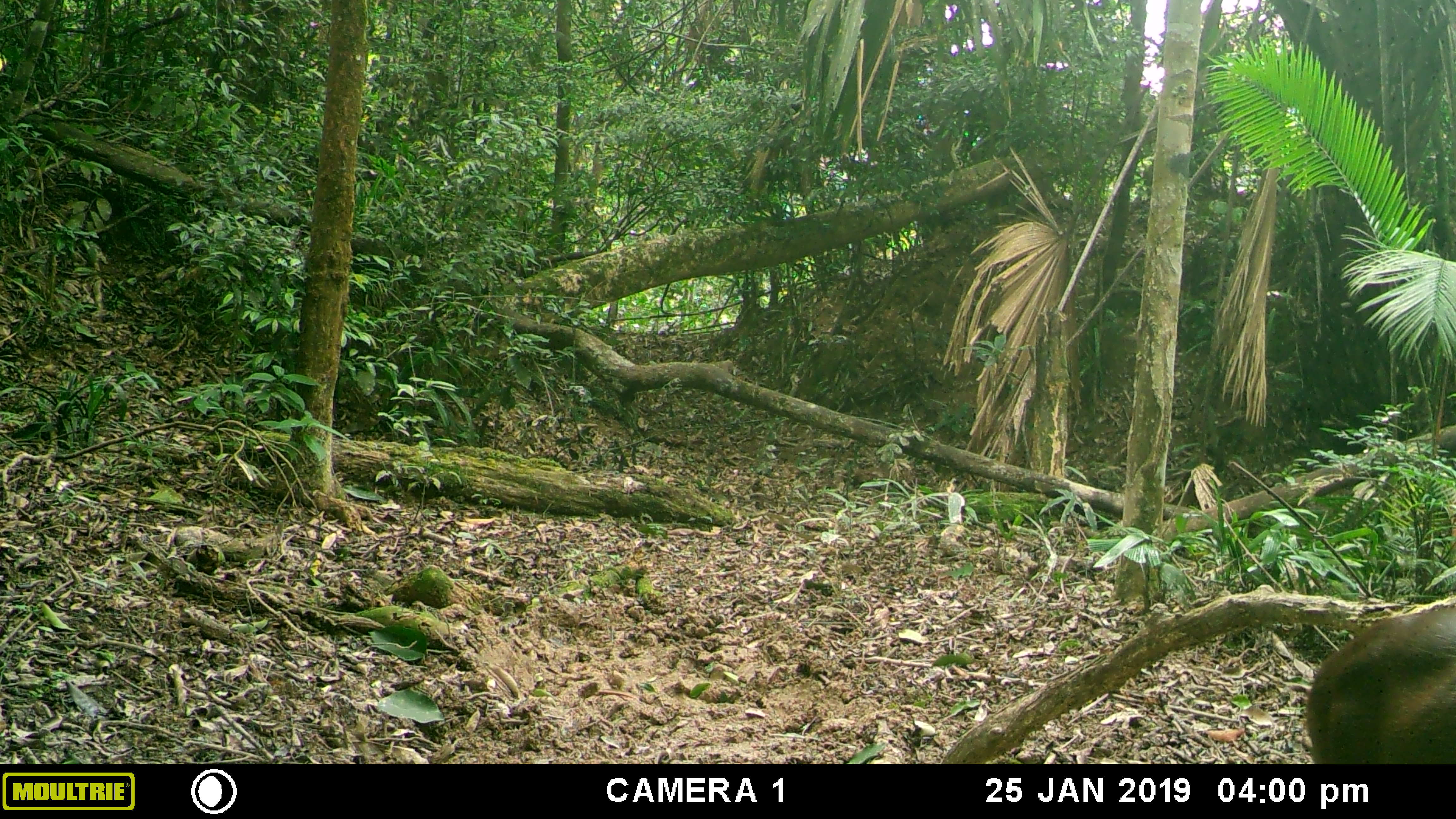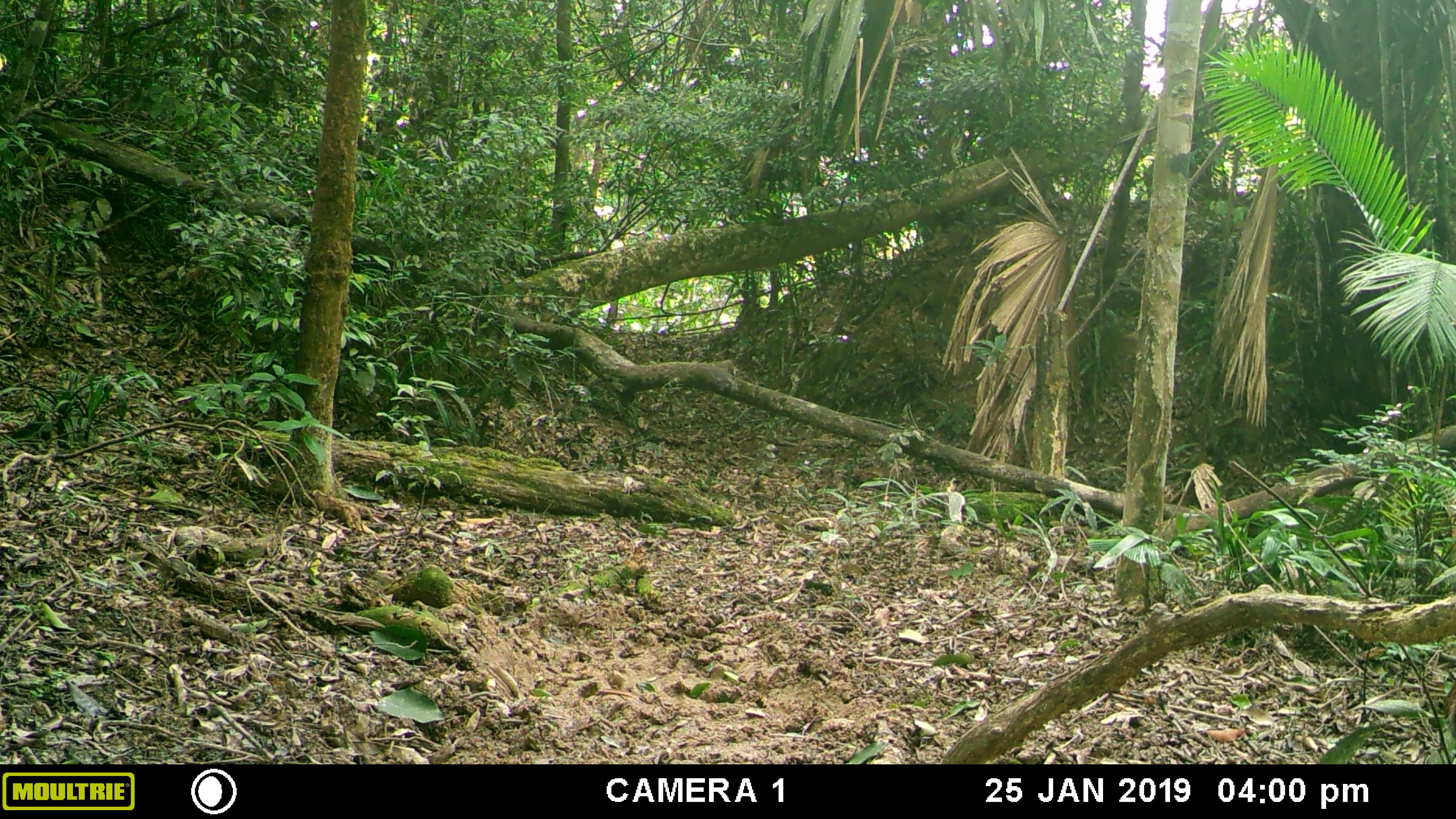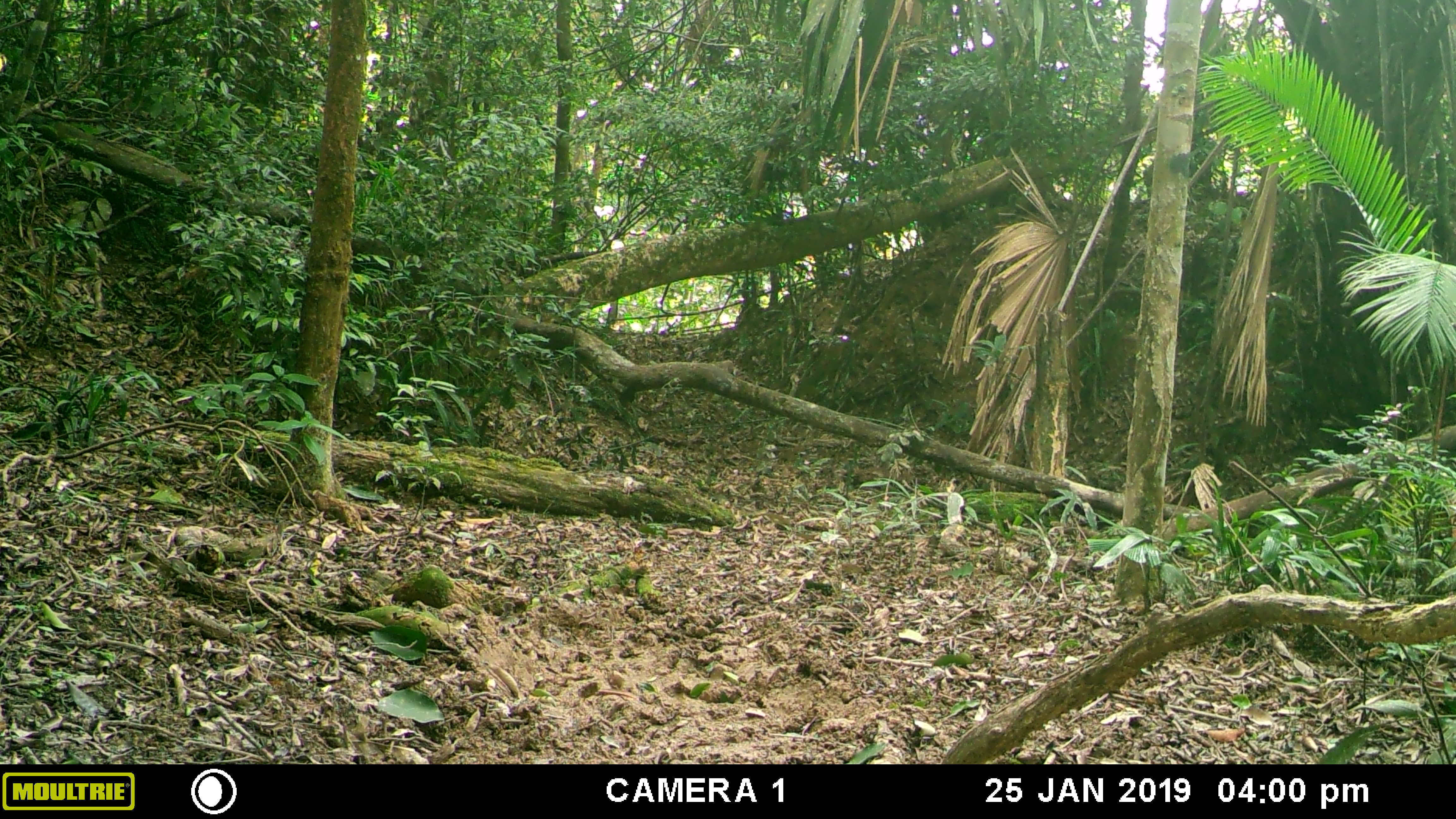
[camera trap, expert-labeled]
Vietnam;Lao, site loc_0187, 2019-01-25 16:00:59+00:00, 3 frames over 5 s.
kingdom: Animalia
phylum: Chordata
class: Mammalia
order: Artiodactyla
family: Cervidae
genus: Muntiacus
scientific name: Muntiacus vuquangensis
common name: large-antlered muntjac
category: large antlered muntjac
Large antlered muntjac (large-antlered muntjac) (Muntiacus vuquangensis). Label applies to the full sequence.